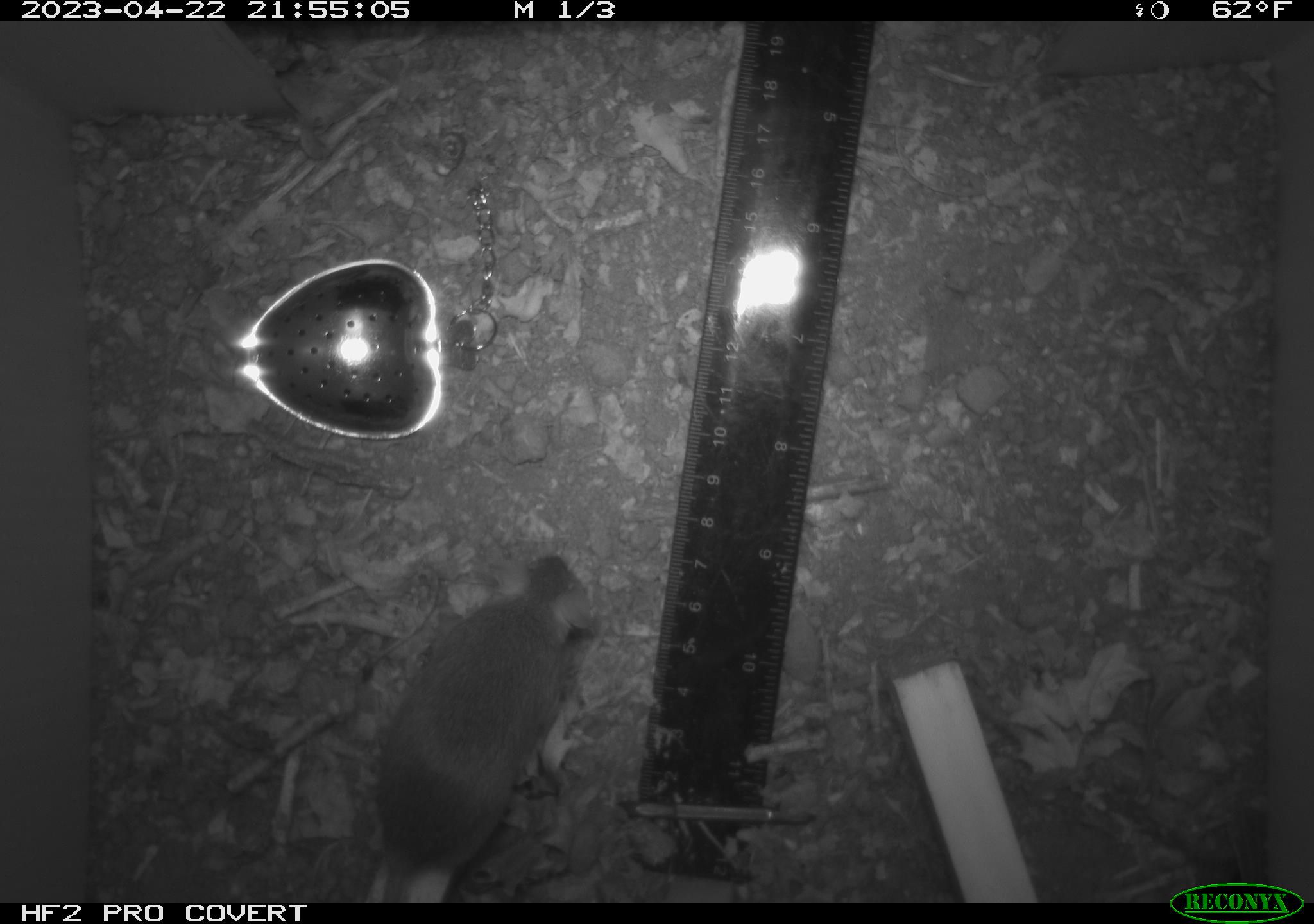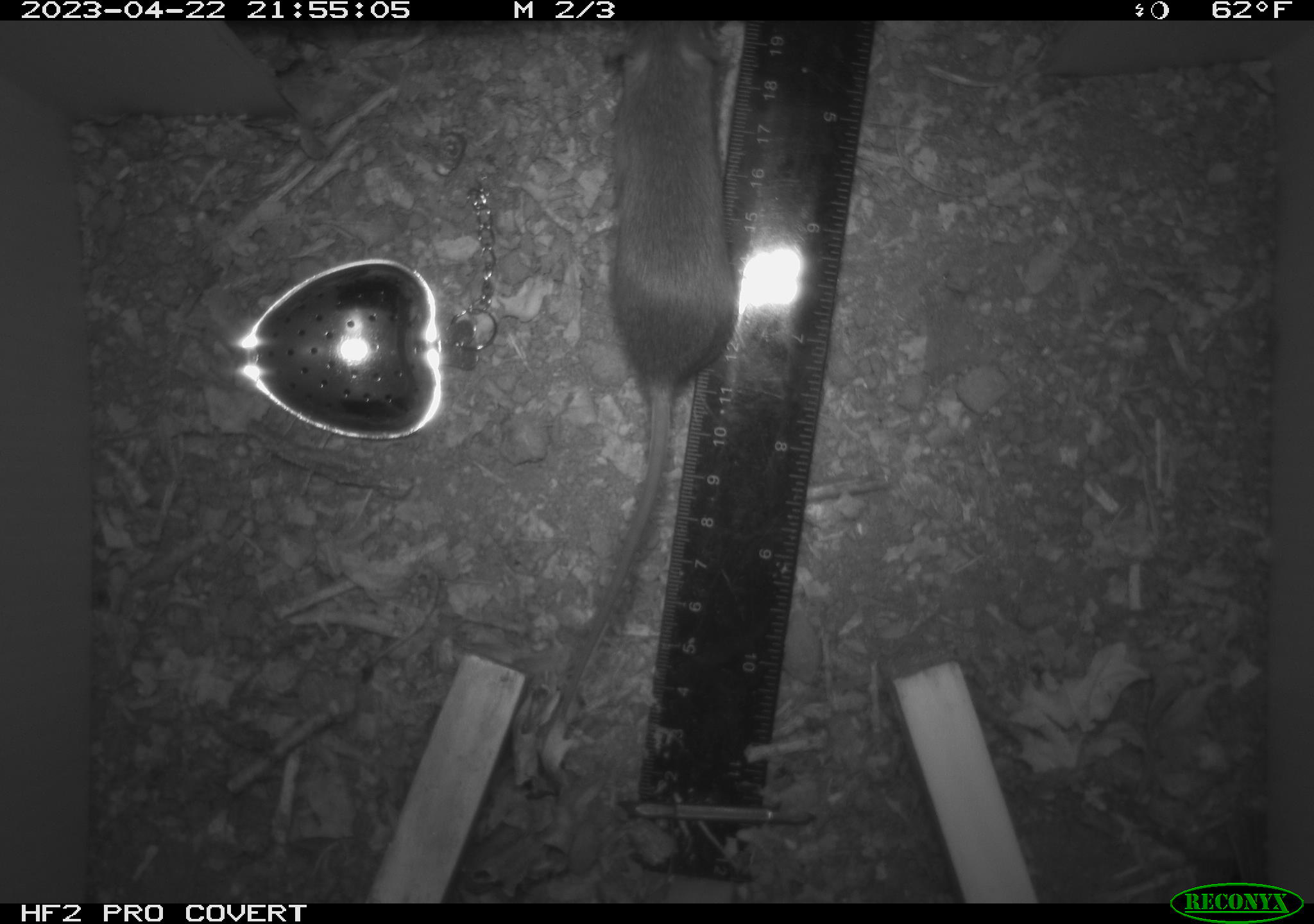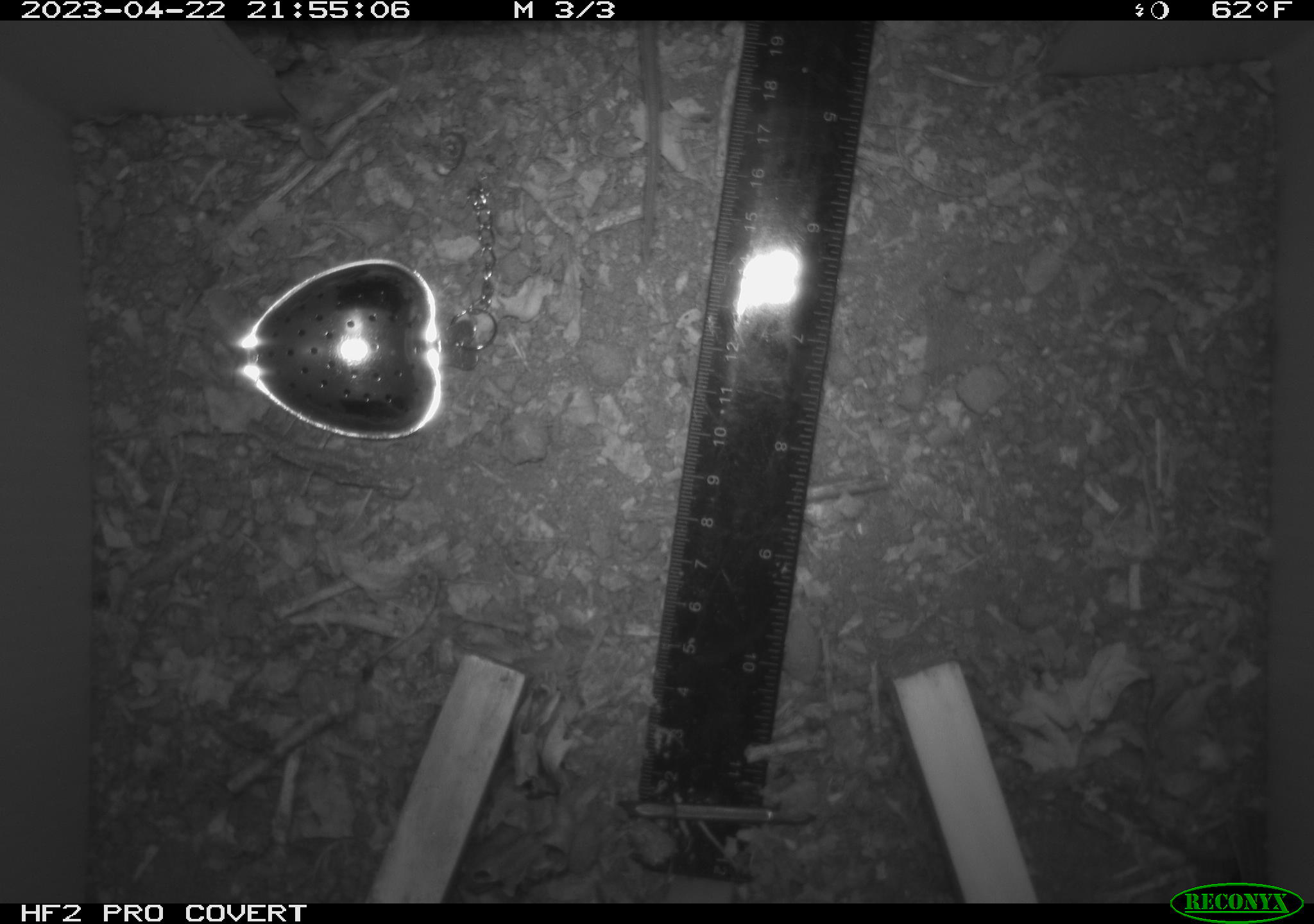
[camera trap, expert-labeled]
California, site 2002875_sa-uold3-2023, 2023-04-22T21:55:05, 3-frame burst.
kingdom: Animalia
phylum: Chordata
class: Mammalia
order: Rodentia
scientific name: Rodentia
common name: mouse species